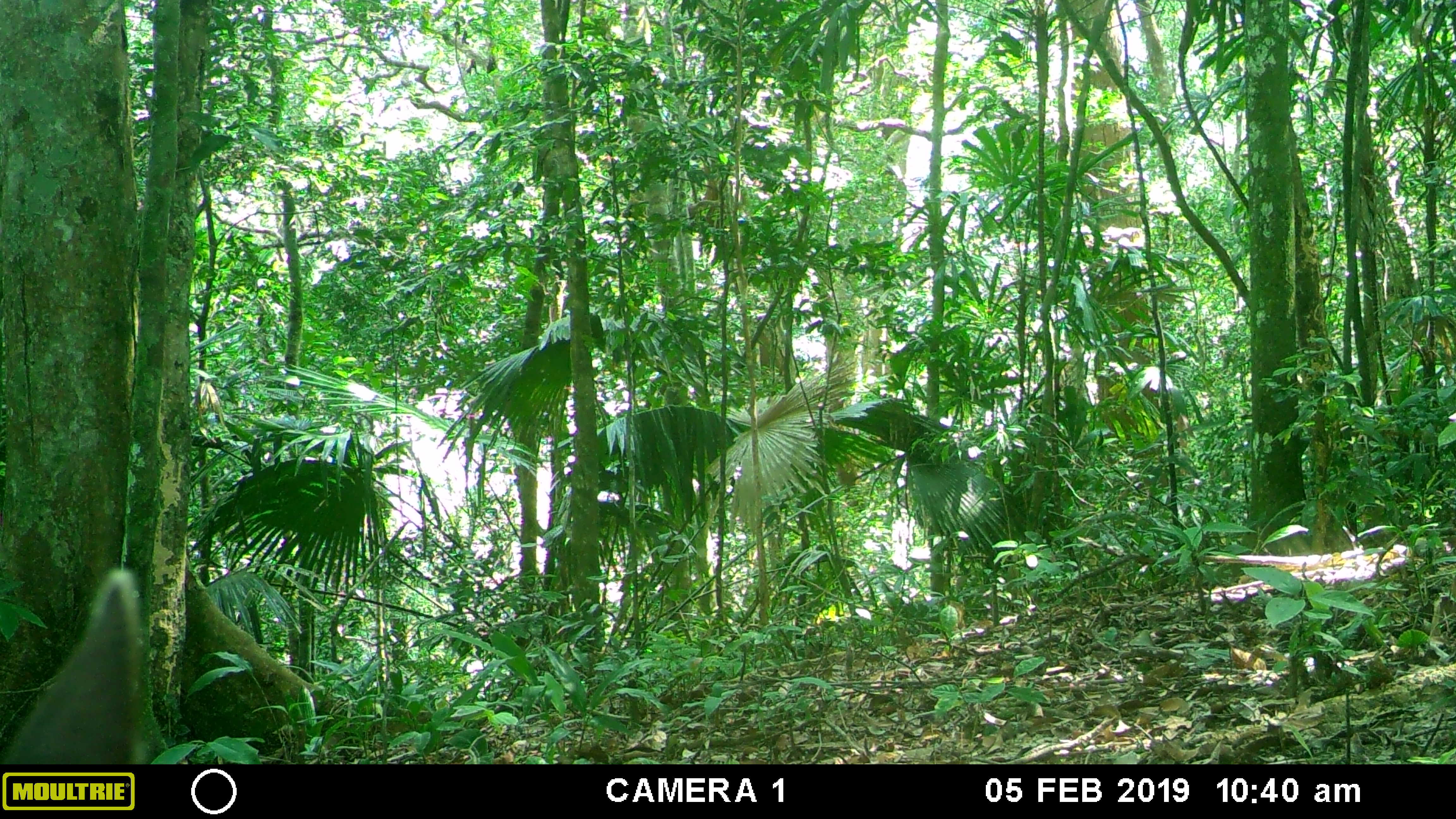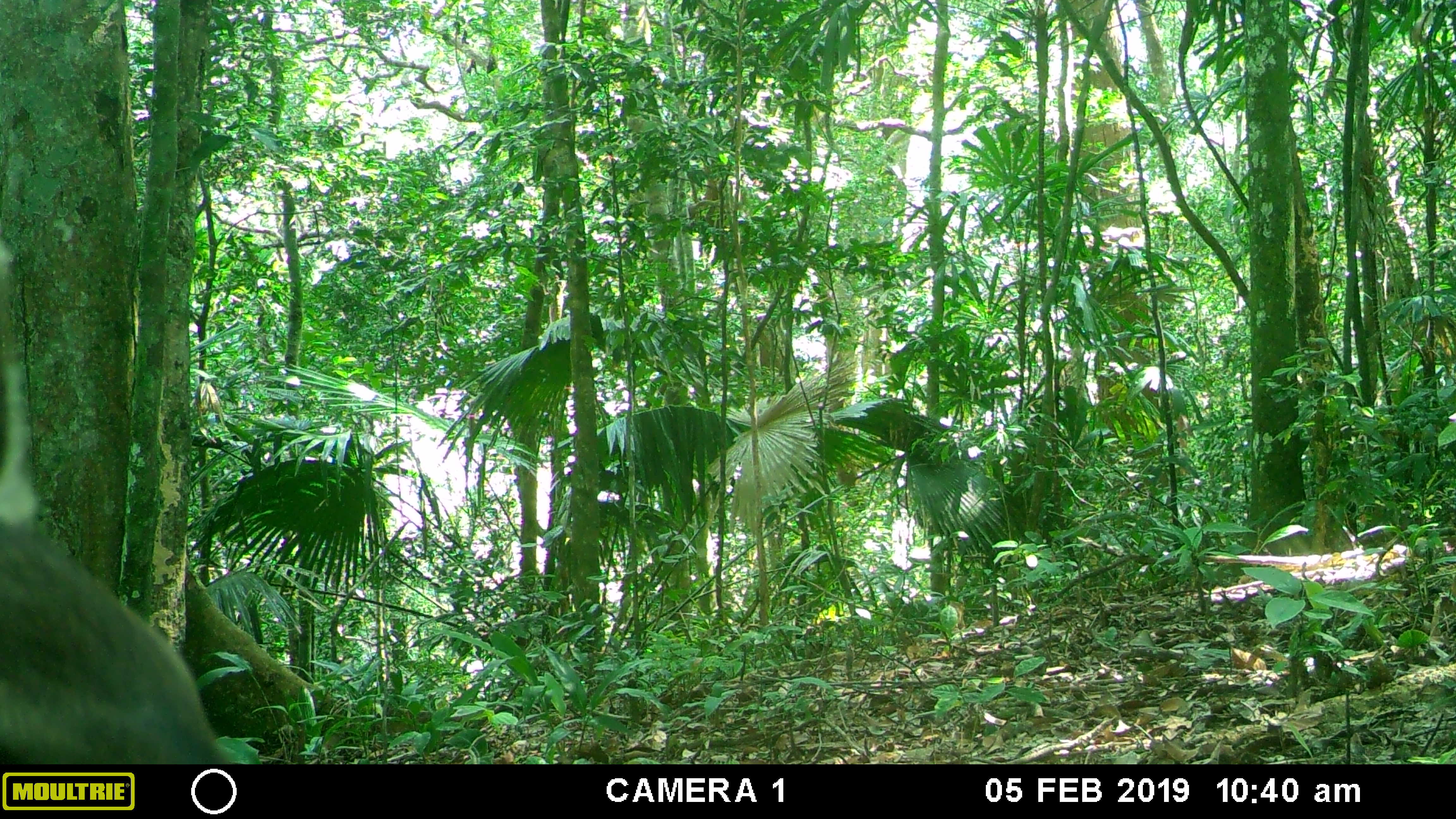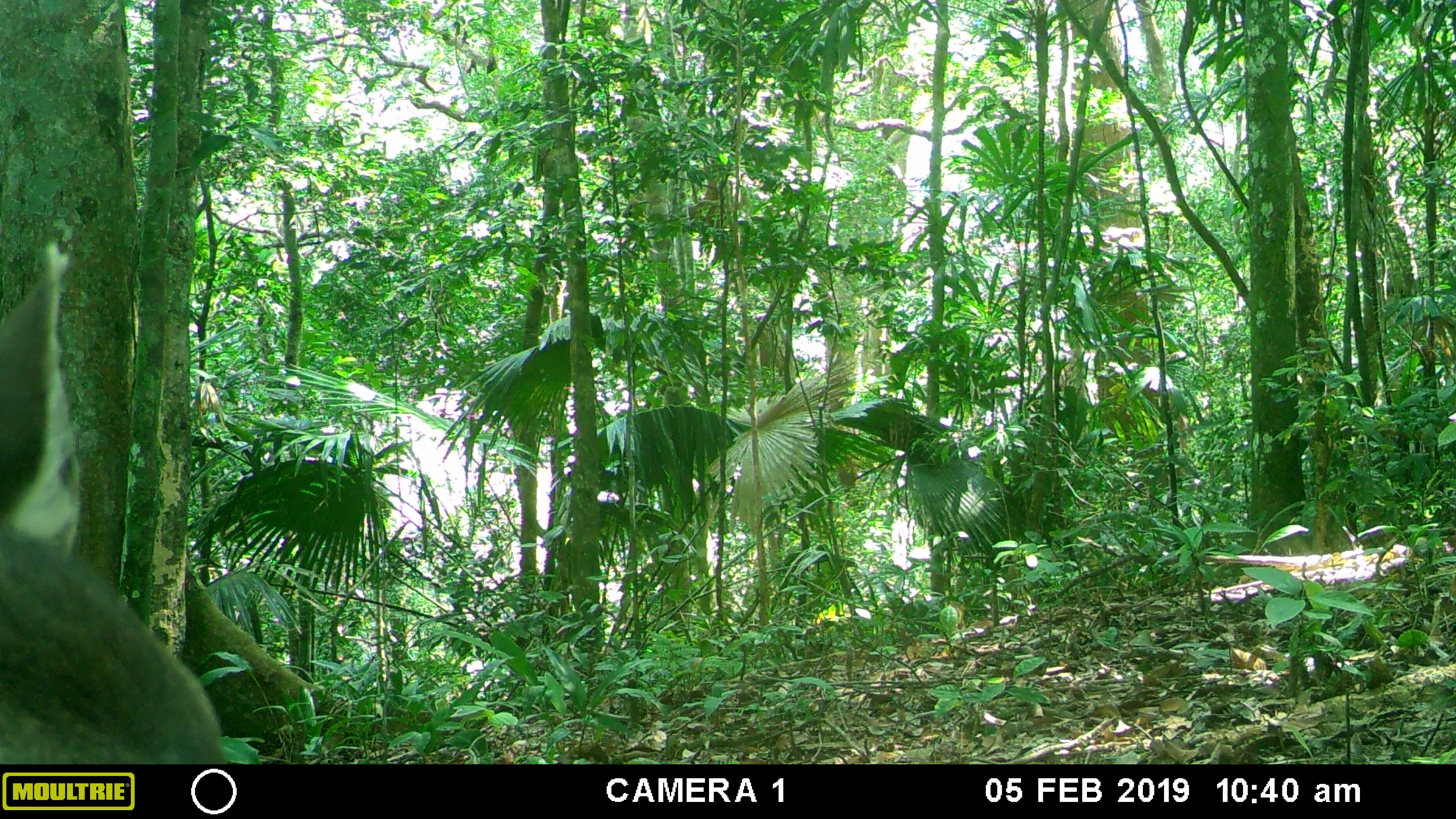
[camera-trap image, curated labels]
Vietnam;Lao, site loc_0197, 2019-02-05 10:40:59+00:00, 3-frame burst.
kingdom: Animalia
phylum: Chordata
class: Mammalia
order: Artiodactyla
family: Cervidae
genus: Rusa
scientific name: Rusa unicolor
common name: sambar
Sambar (Rusa unicolor). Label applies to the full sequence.